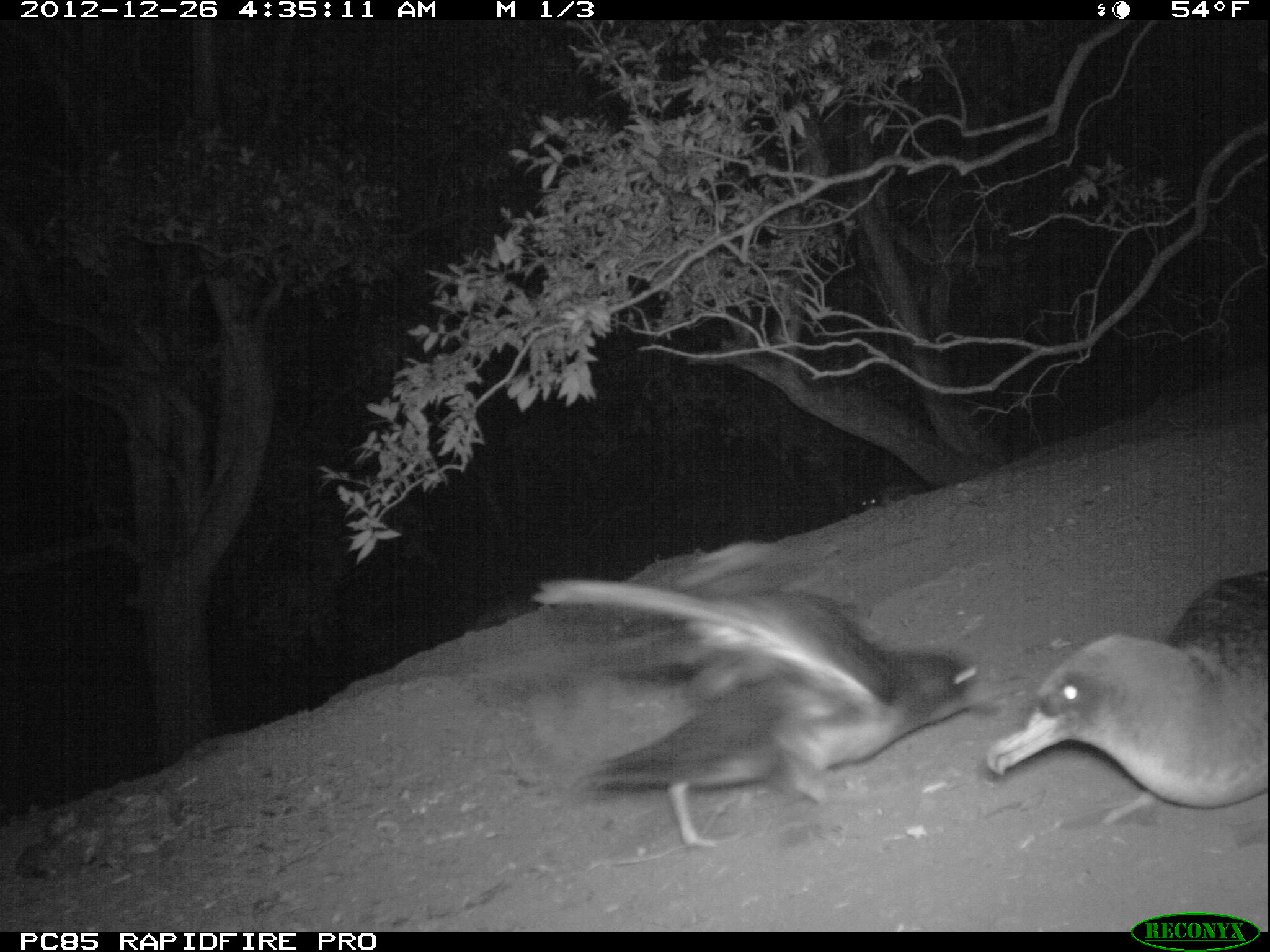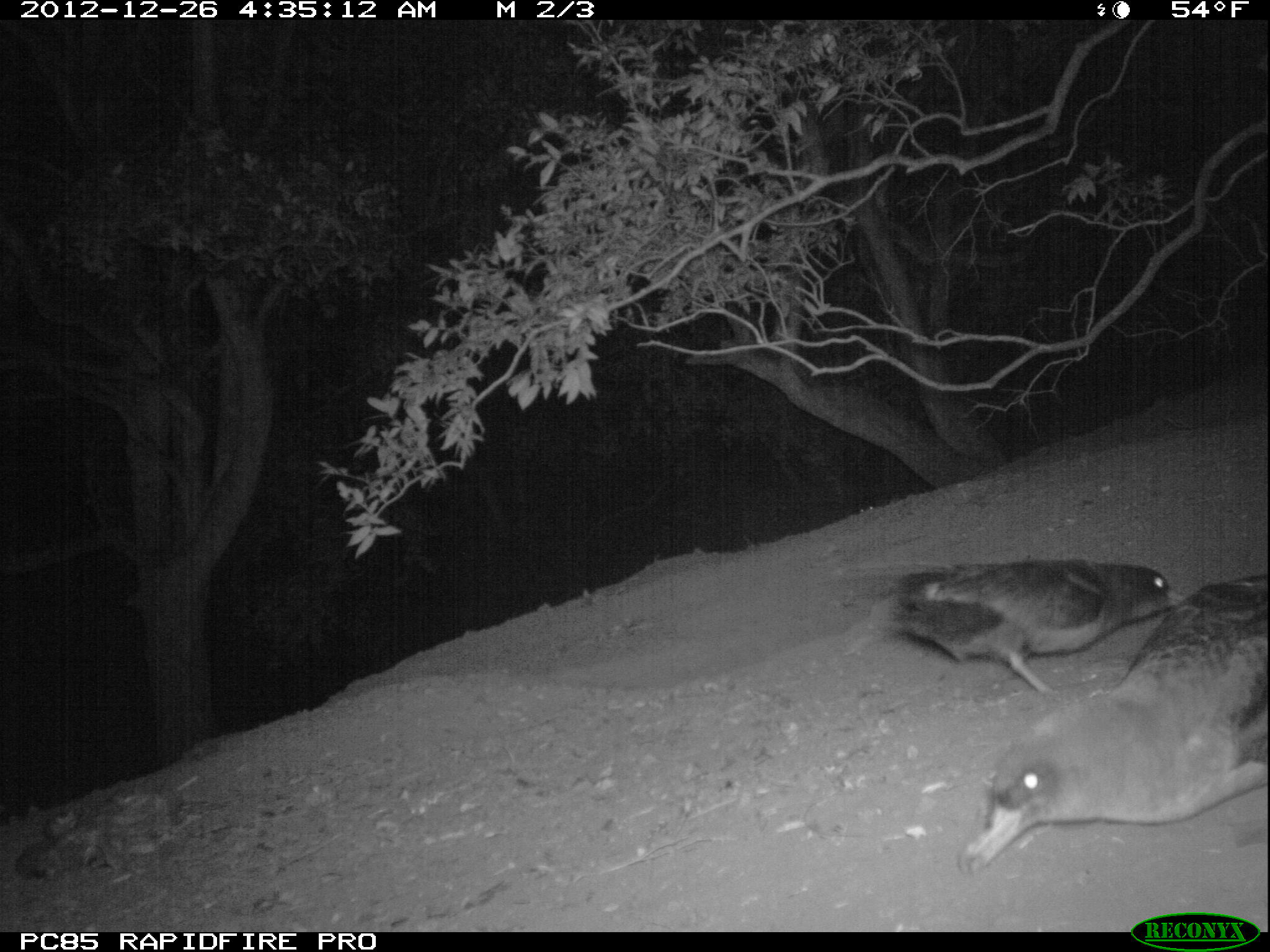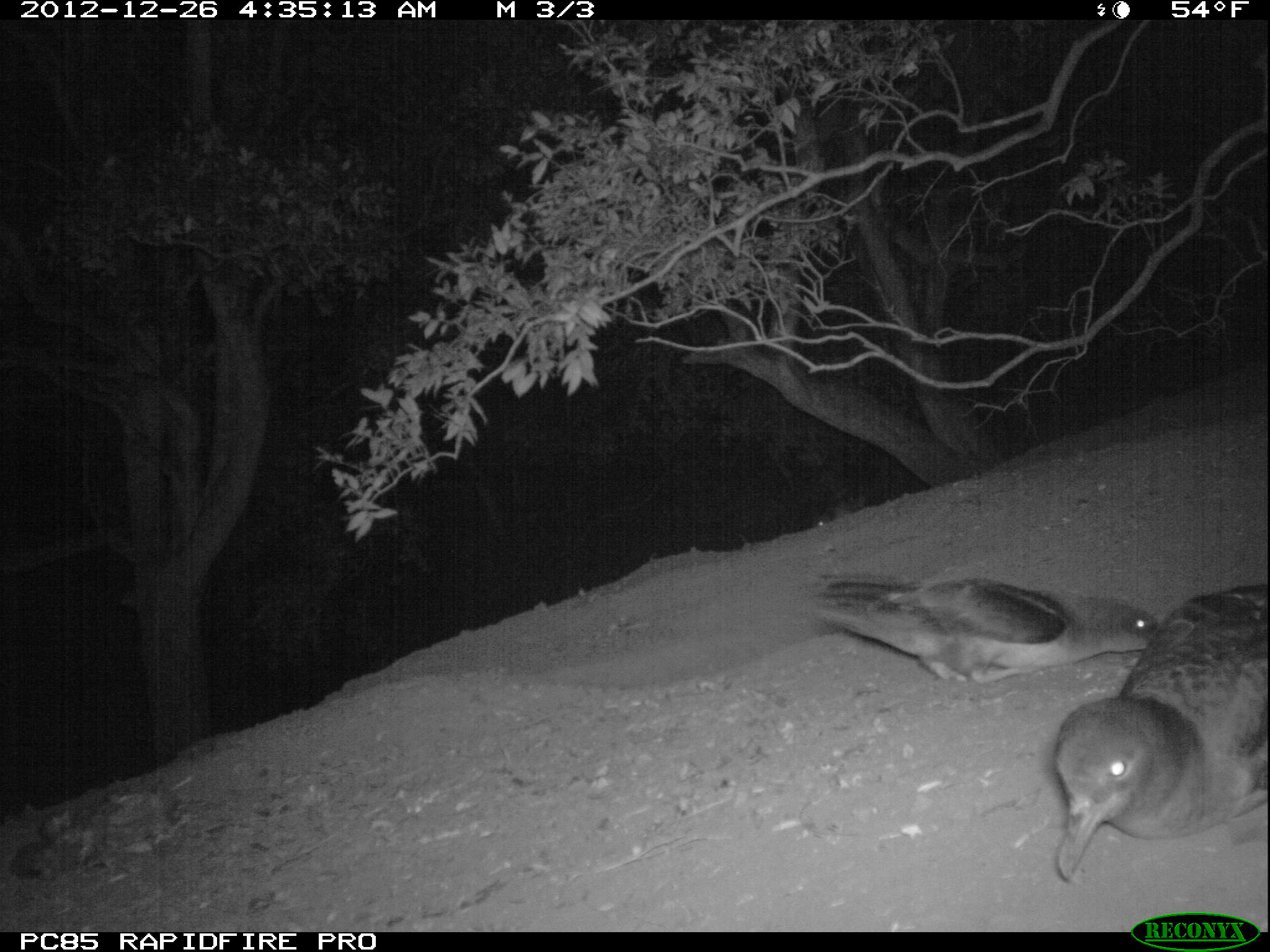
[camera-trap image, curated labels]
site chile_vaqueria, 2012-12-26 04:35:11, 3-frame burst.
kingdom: Animalia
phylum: Chordata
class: Aves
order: Procellariiformes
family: Procellariidae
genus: Calonectris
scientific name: Calonectris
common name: shearwater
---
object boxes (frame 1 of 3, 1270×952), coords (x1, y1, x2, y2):
shearwater: (525, 577, 996, 859); (977, 623, 1267, 827); (855, 488, 878, 512)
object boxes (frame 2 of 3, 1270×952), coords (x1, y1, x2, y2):
shearwater: (956, 568, 1270, 878); (877, 558, 1184, 705)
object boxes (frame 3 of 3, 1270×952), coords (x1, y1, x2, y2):
shearwater: (1048, 581, 1270, 888); (807, 510, 831, 533)